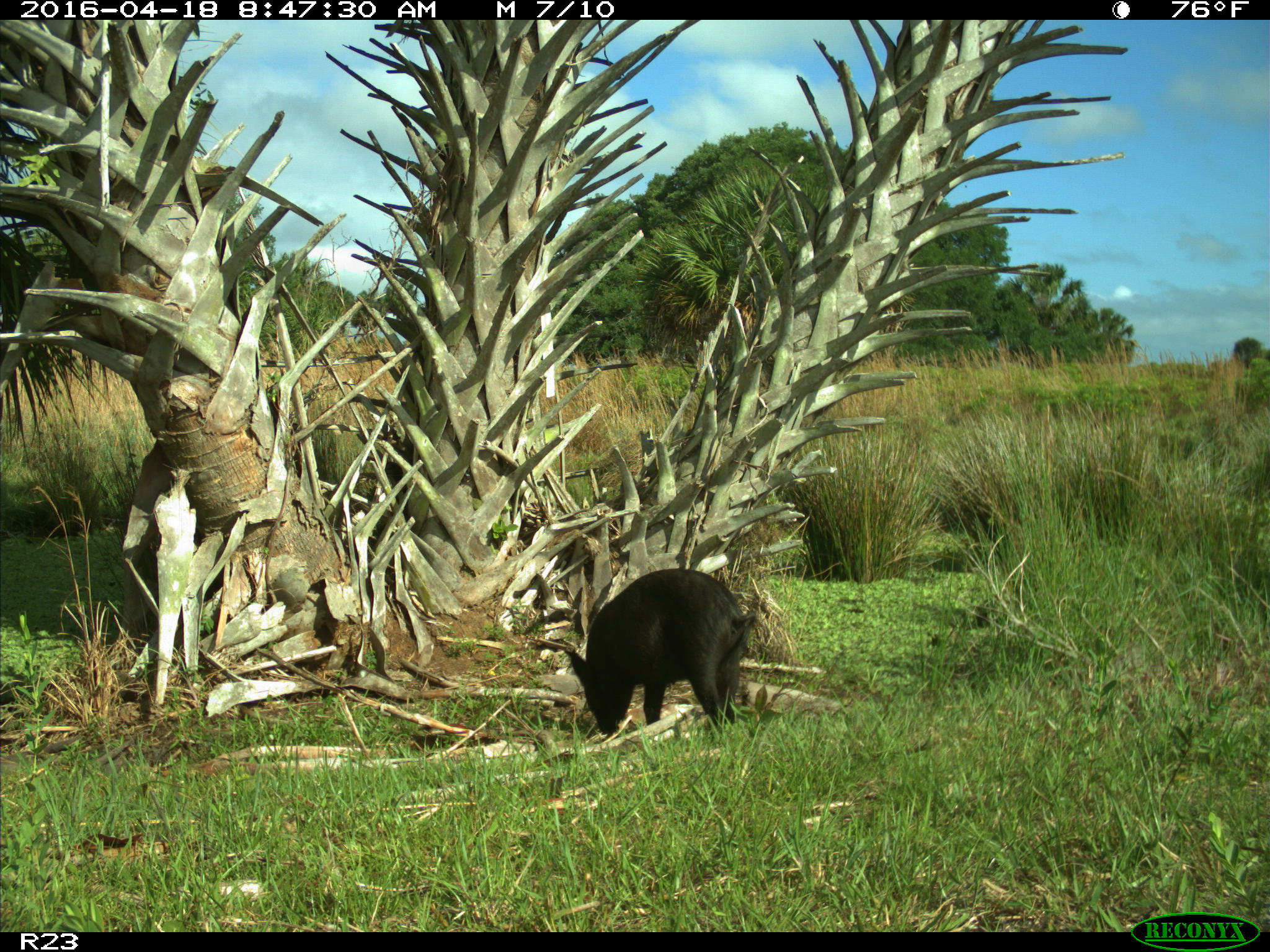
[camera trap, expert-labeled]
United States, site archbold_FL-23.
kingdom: Animalia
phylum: Chordata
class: Mammalia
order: Artiodactyla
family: Suidae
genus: Sus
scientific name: Sus scrofa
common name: wild boar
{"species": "Sus scrofa (wild boar)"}